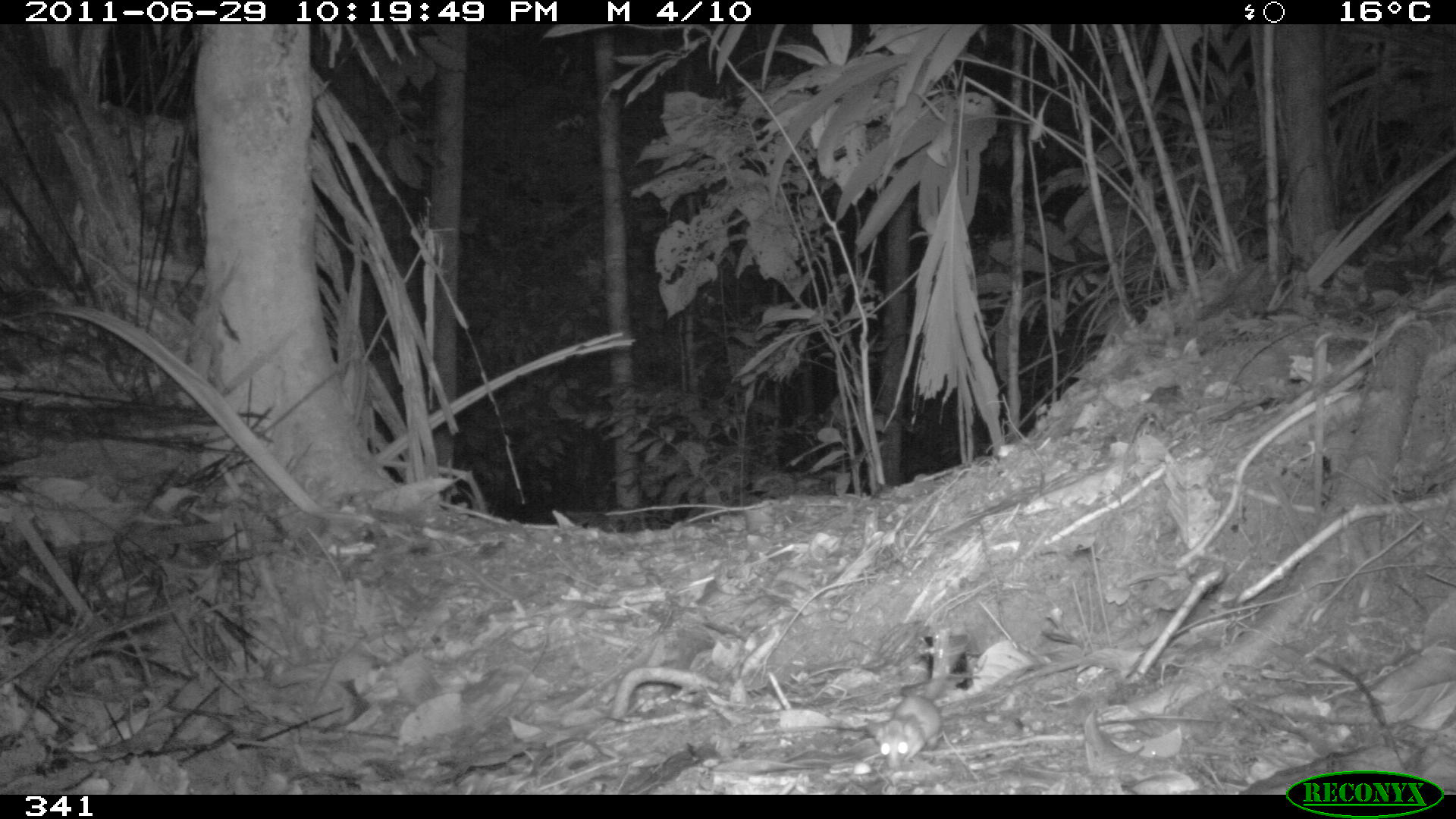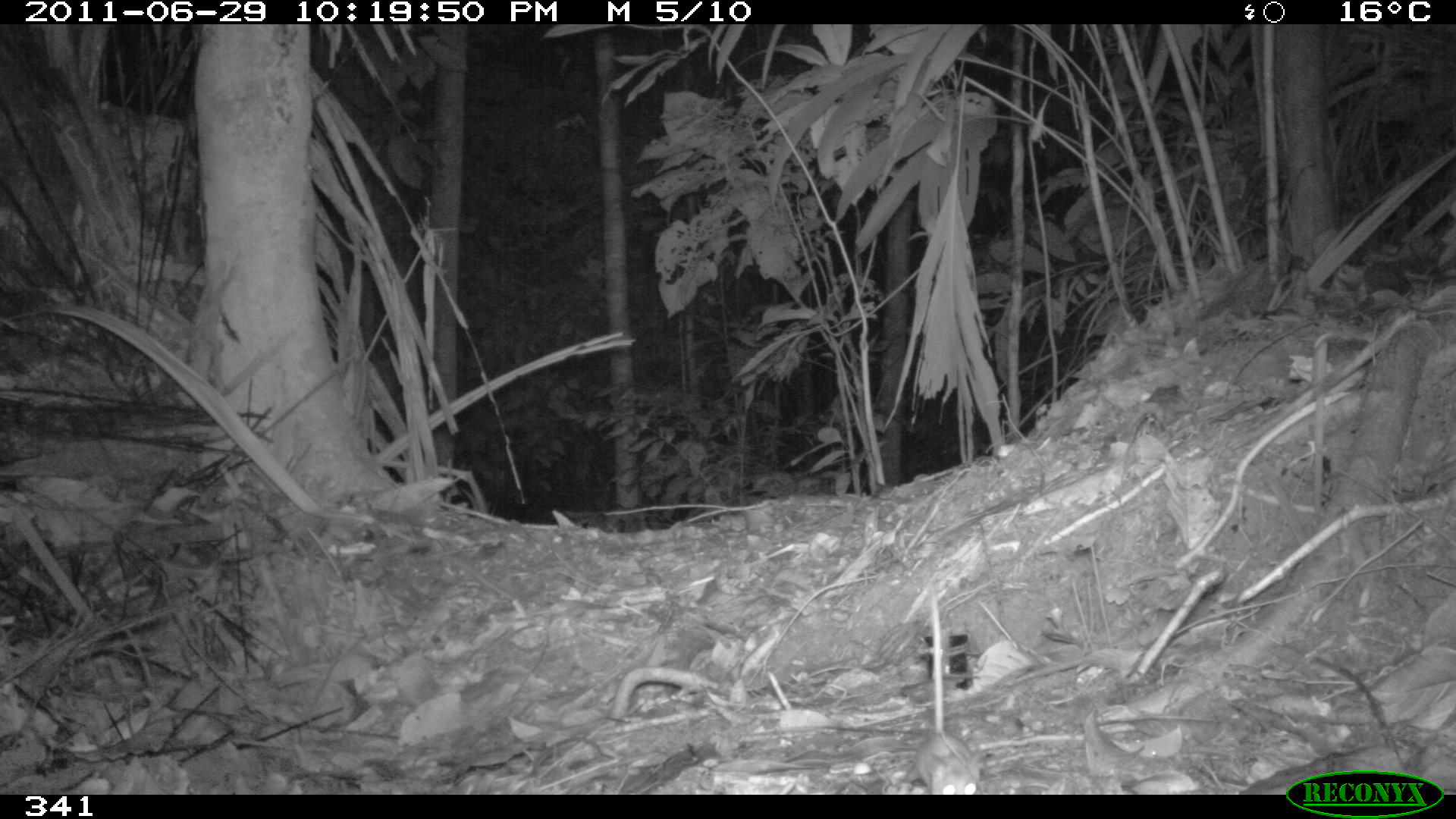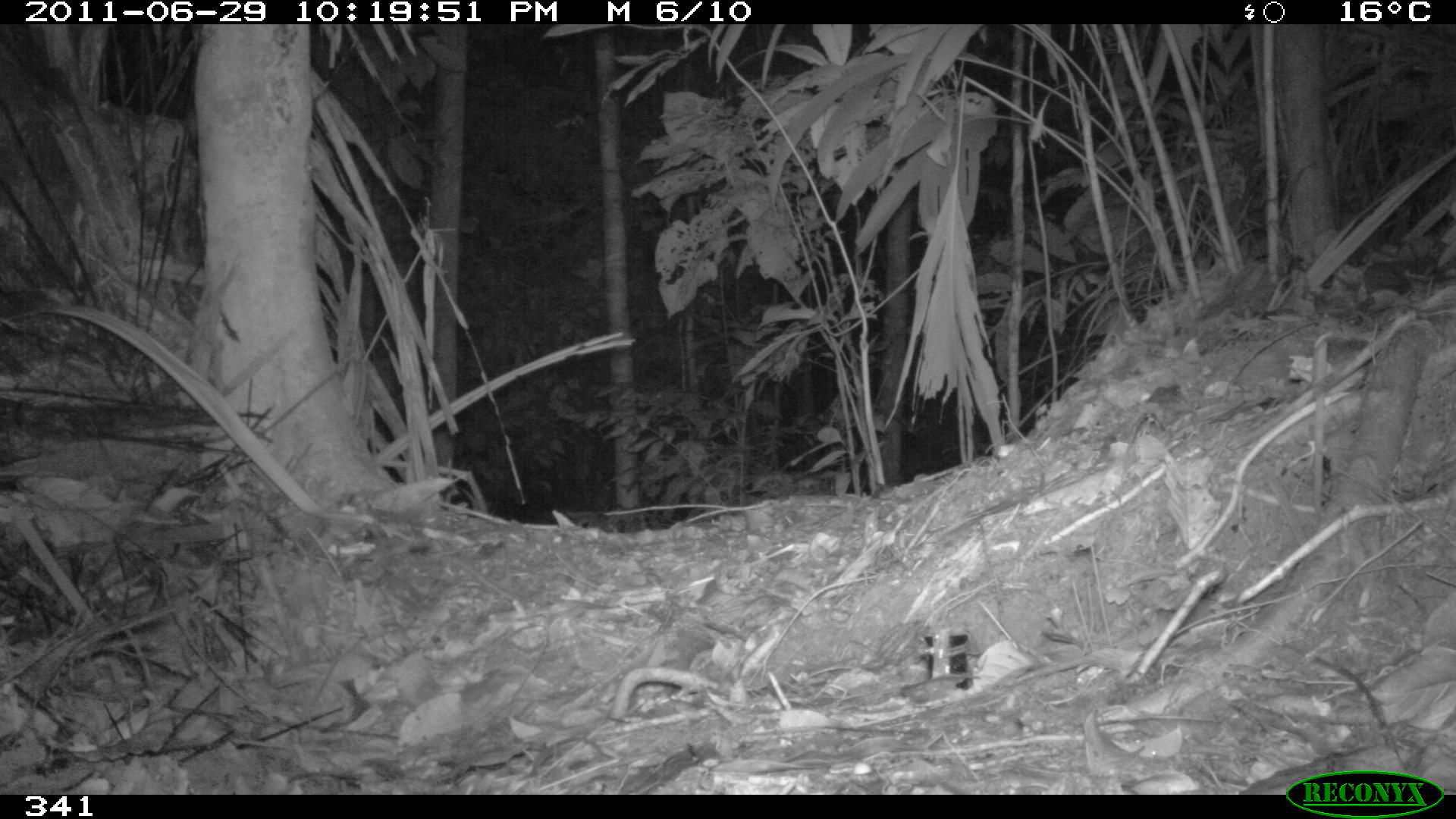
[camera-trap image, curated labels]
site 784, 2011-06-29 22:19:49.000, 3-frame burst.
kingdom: Animalia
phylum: Chordata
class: Mammalia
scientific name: Marsupialia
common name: marsupials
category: unknown marsupial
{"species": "unknown marsupial (marsupials) (Marsupialia)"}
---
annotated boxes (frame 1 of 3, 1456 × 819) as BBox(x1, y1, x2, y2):
unknown marsupial: BBox(867, 672, 980, 771)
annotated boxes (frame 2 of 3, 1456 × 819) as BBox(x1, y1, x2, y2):
unknown marsupial: BBox(901, 586, 980, 793)